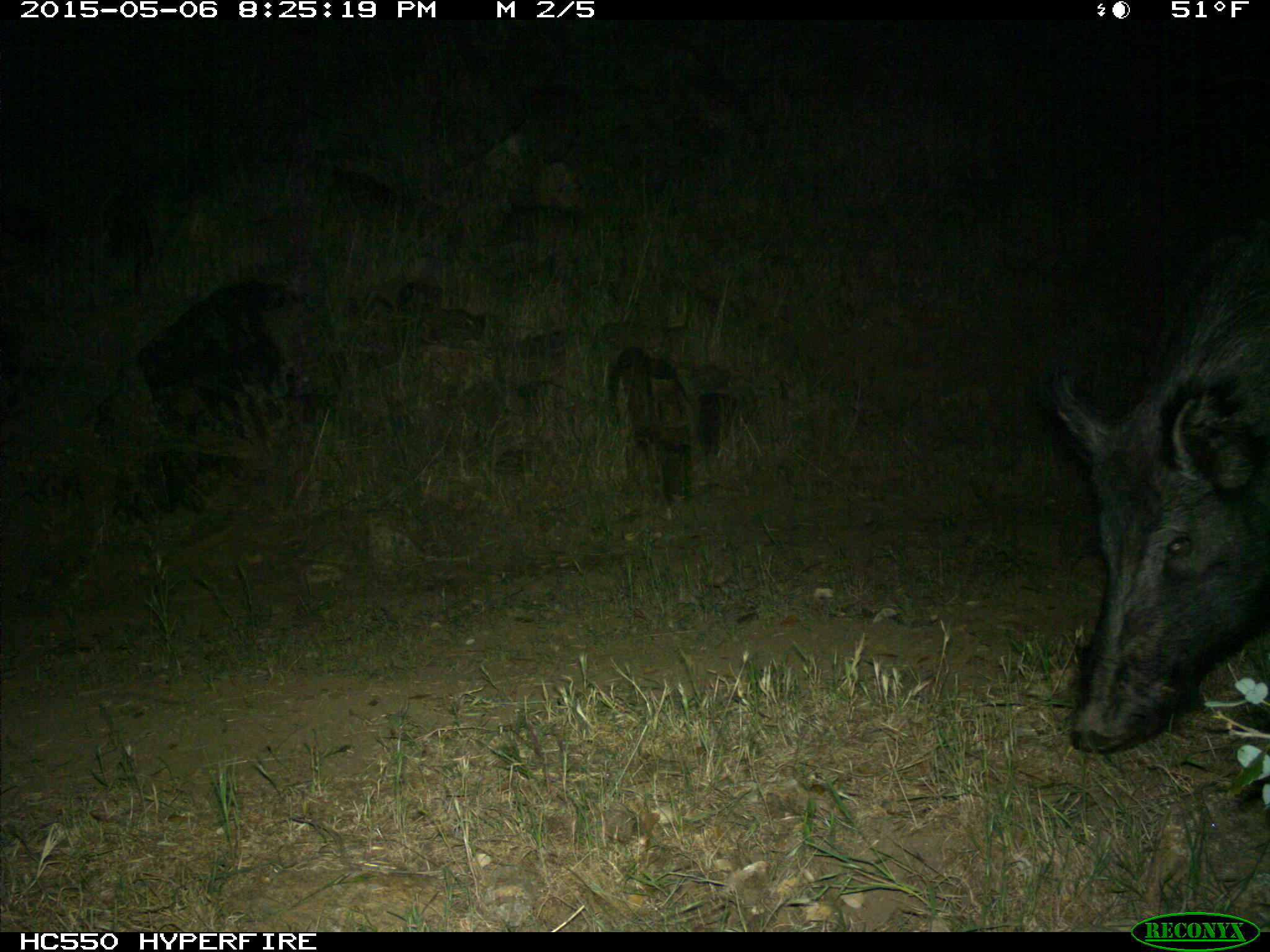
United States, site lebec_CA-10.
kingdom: Animalia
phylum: Chordata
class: Mammalia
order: Artiodactyla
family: Suidae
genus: Sus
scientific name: Sus scrofa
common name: wild boar